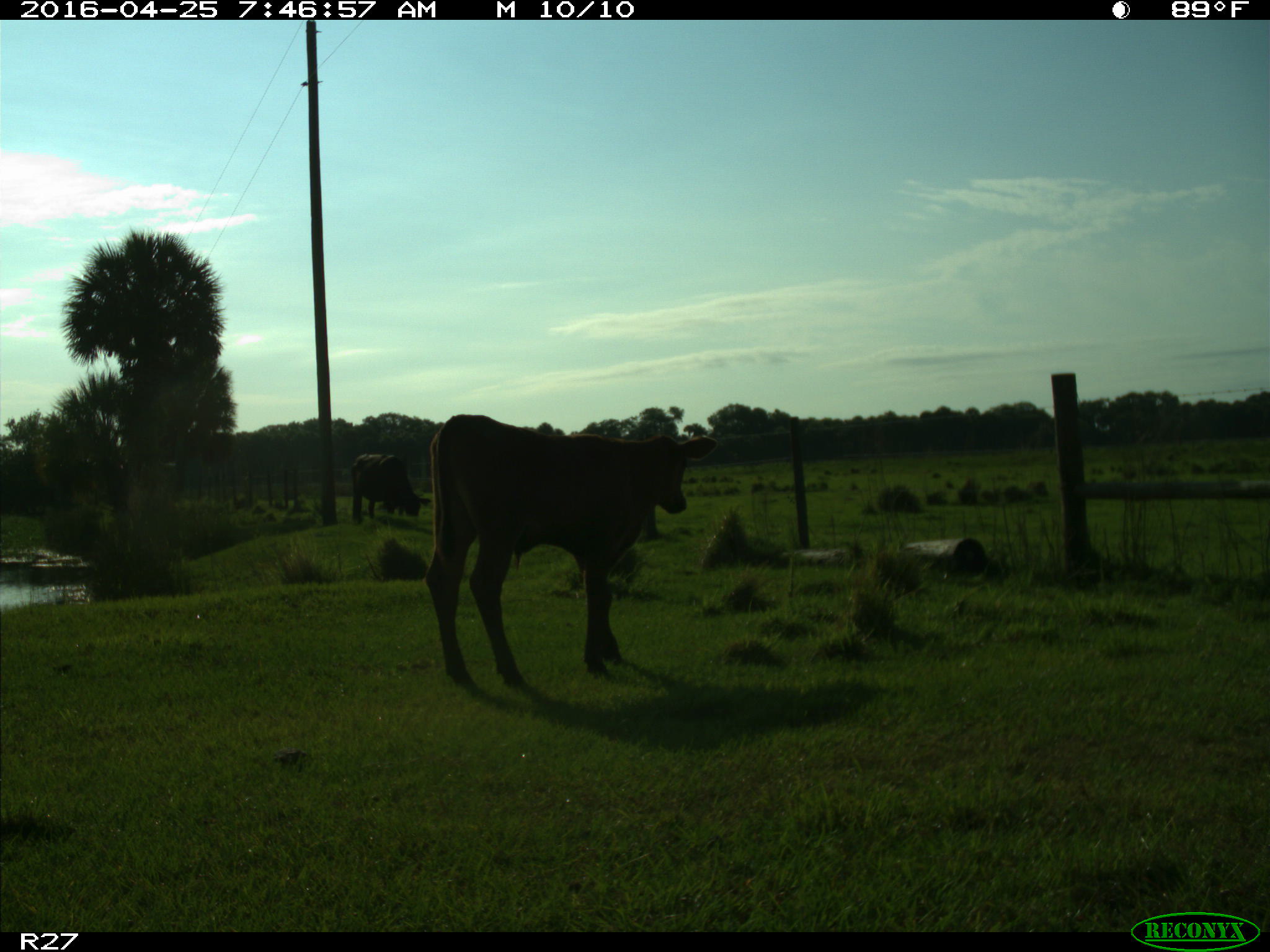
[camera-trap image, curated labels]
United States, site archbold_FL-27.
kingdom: Animalia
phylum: Chordata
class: Mammalia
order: Artiodactyla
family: Bovidae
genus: Bos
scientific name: Bos taurus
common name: domestic cow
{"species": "Bos taurus (domestic cow)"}